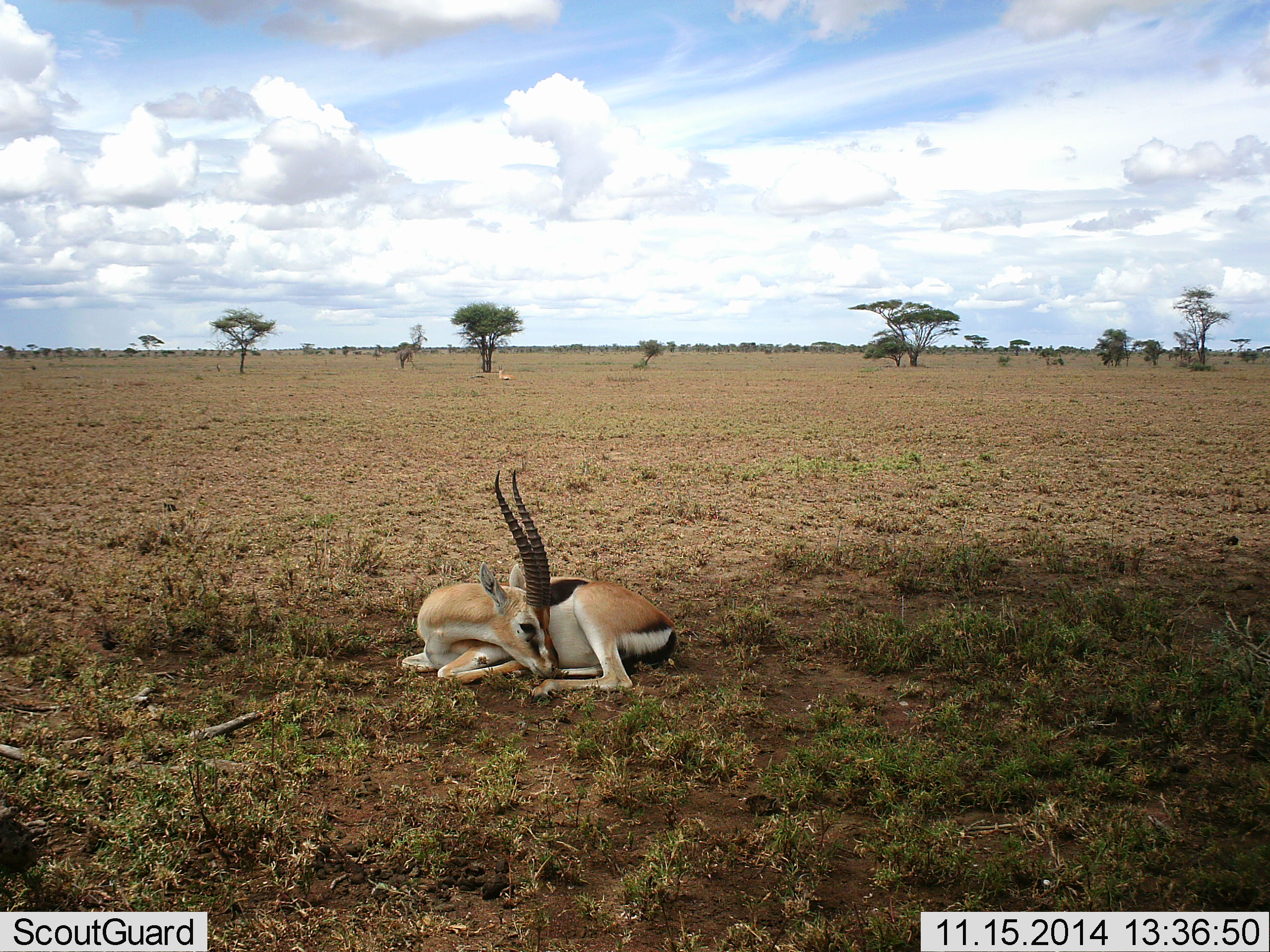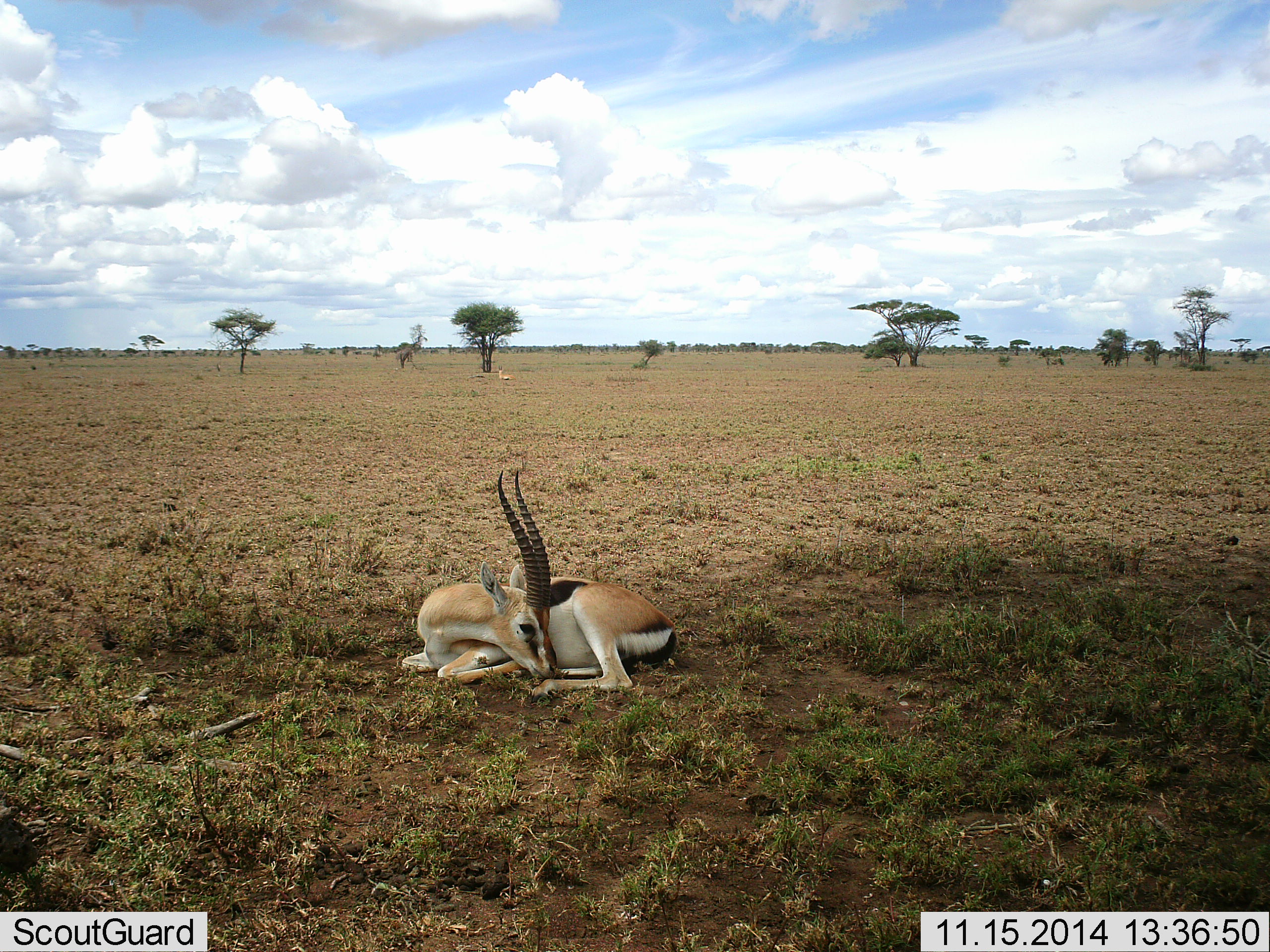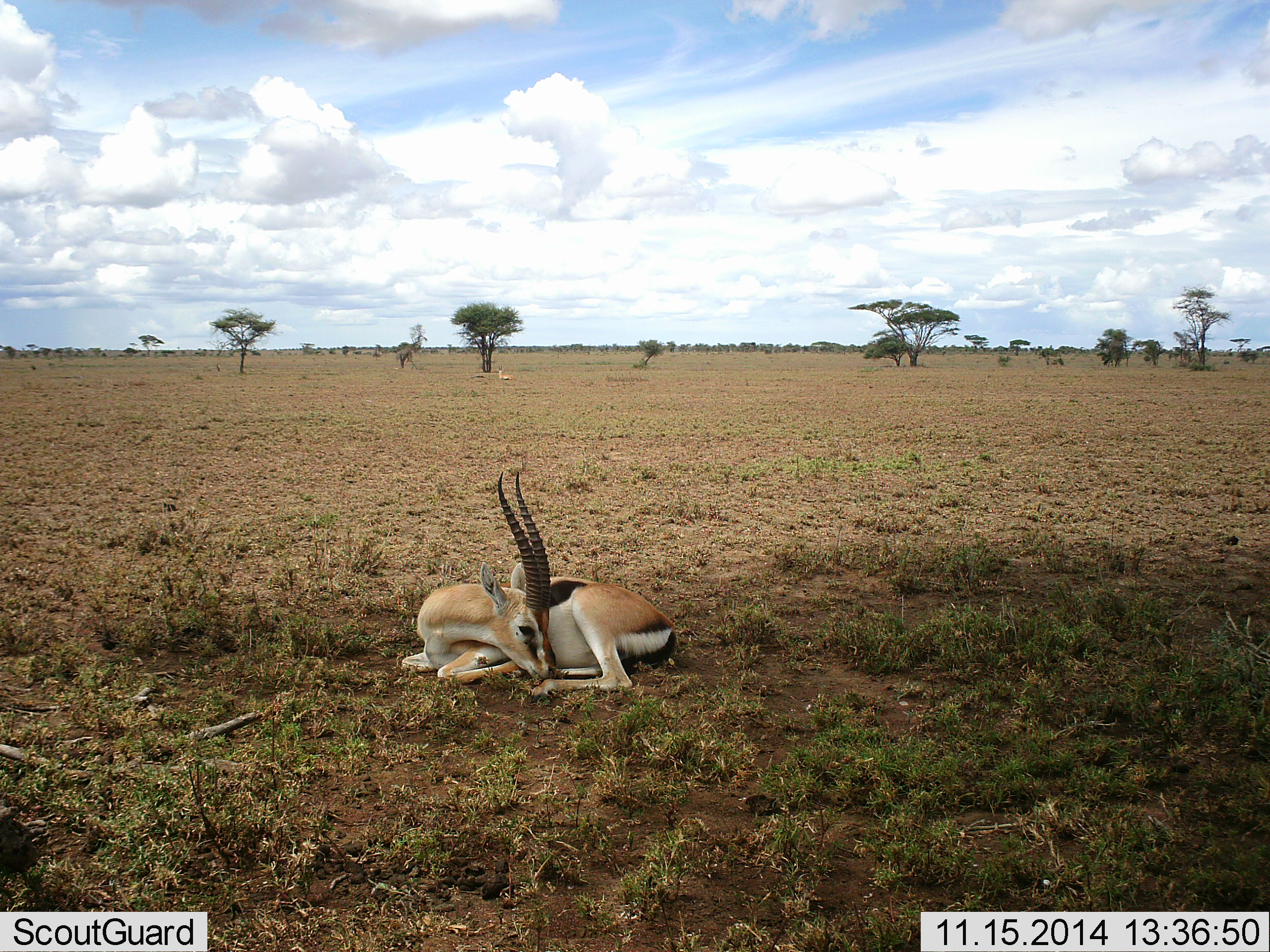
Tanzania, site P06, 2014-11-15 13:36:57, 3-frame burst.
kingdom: Animalia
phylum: Chordata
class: Mammalia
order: Artiodactyla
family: Bovidae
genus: Eudorcas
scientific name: Eudorcas thomsonii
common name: thomson's gazelle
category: gazellethomsons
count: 1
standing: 0%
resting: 100%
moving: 0%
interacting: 0%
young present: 0%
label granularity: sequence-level